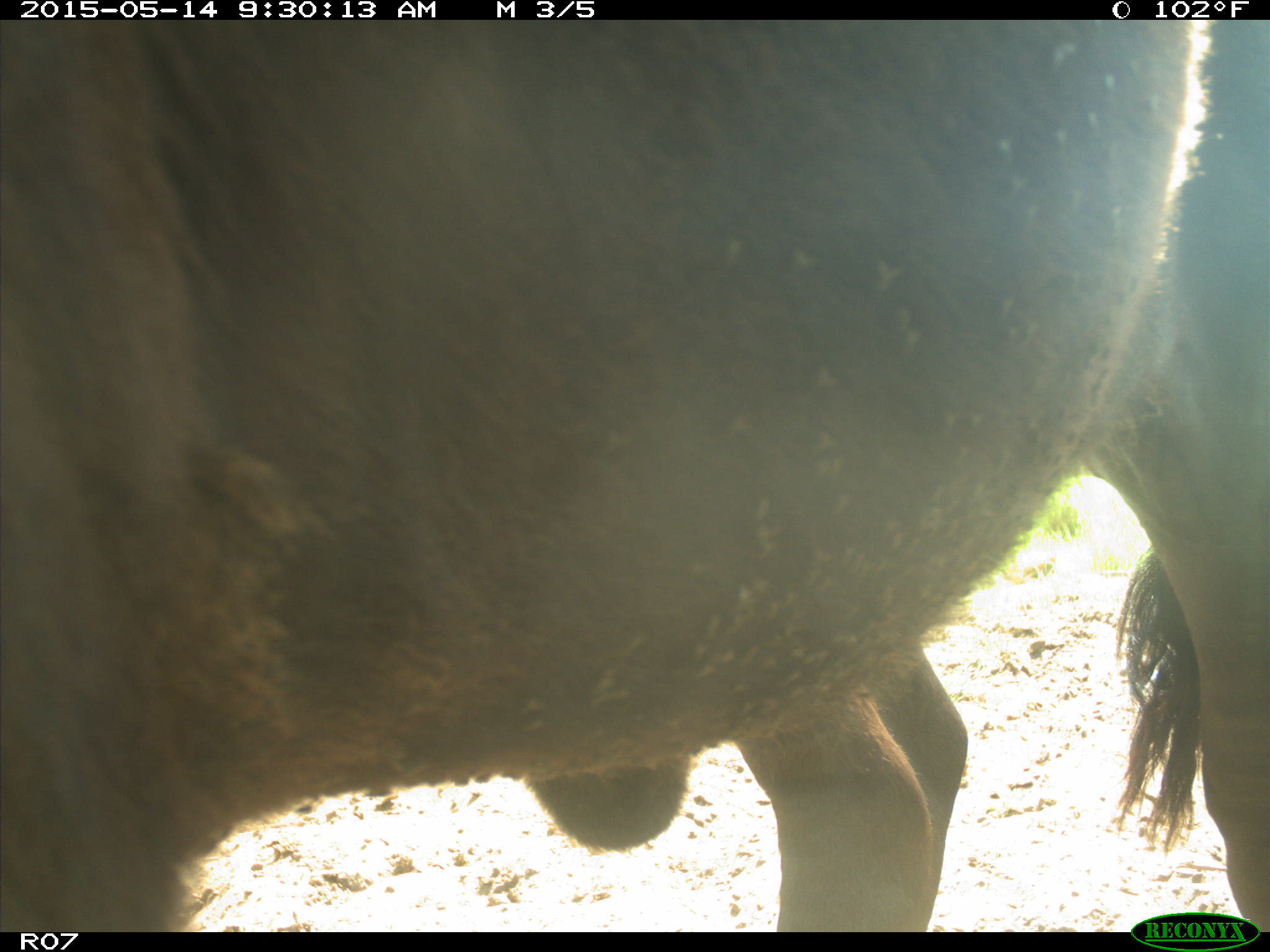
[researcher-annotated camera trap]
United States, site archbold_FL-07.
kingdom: Animalia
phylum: Chordata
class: Mammalia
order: Artiodactyla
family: Bovidae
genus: Bos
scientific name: Bos taurus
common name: domestic cow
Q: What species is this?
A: Bos taurus (domestic cow).